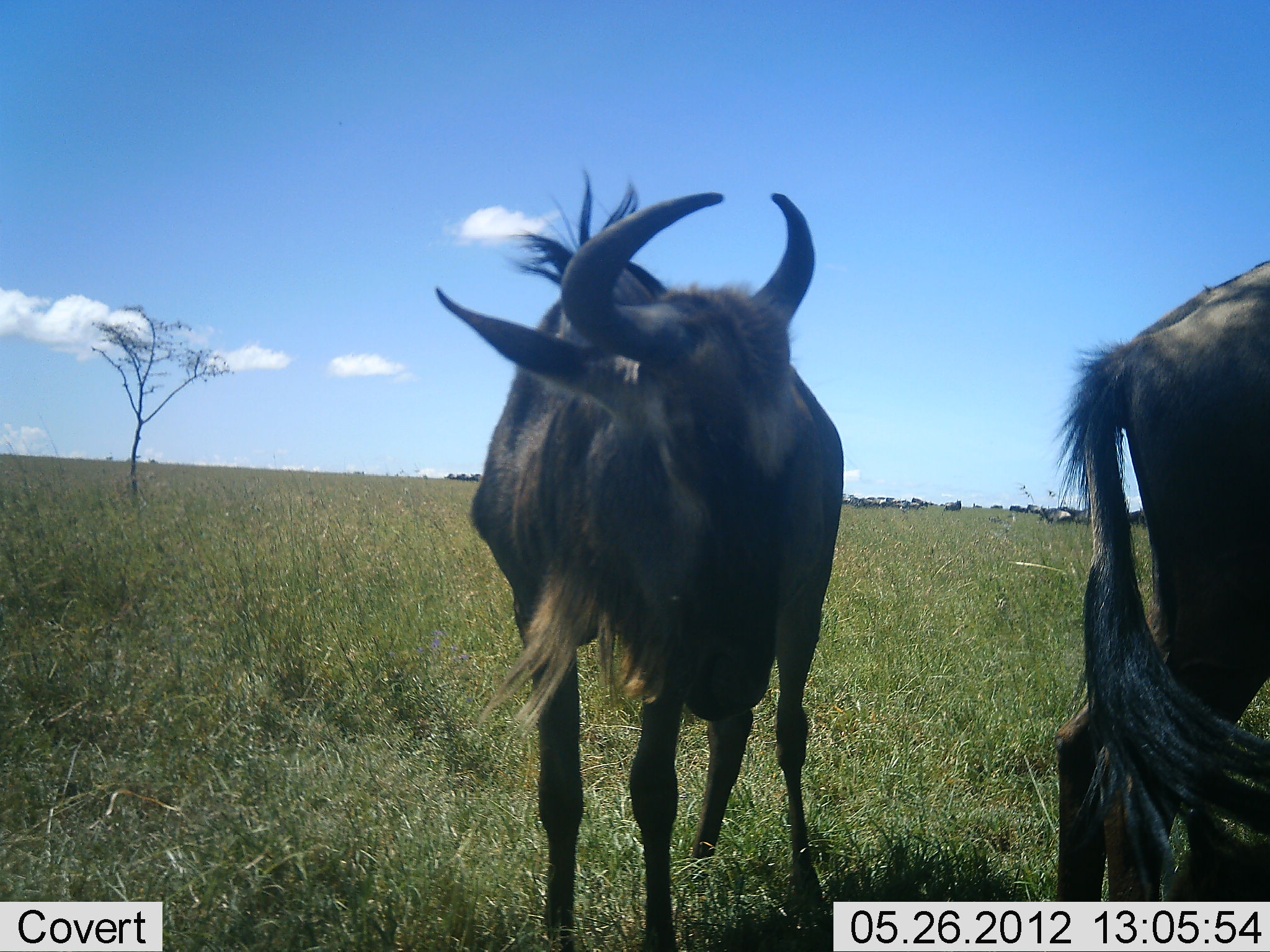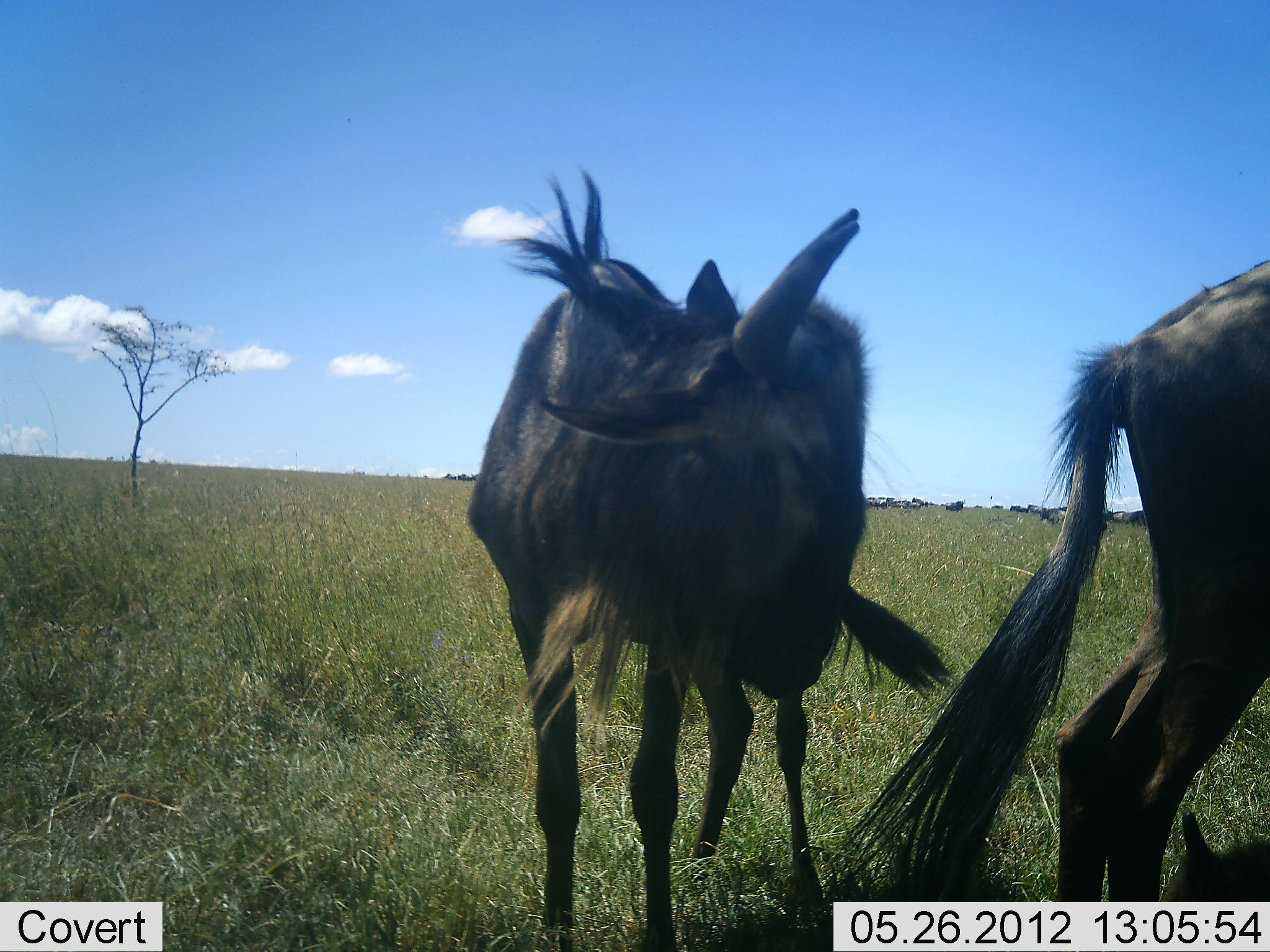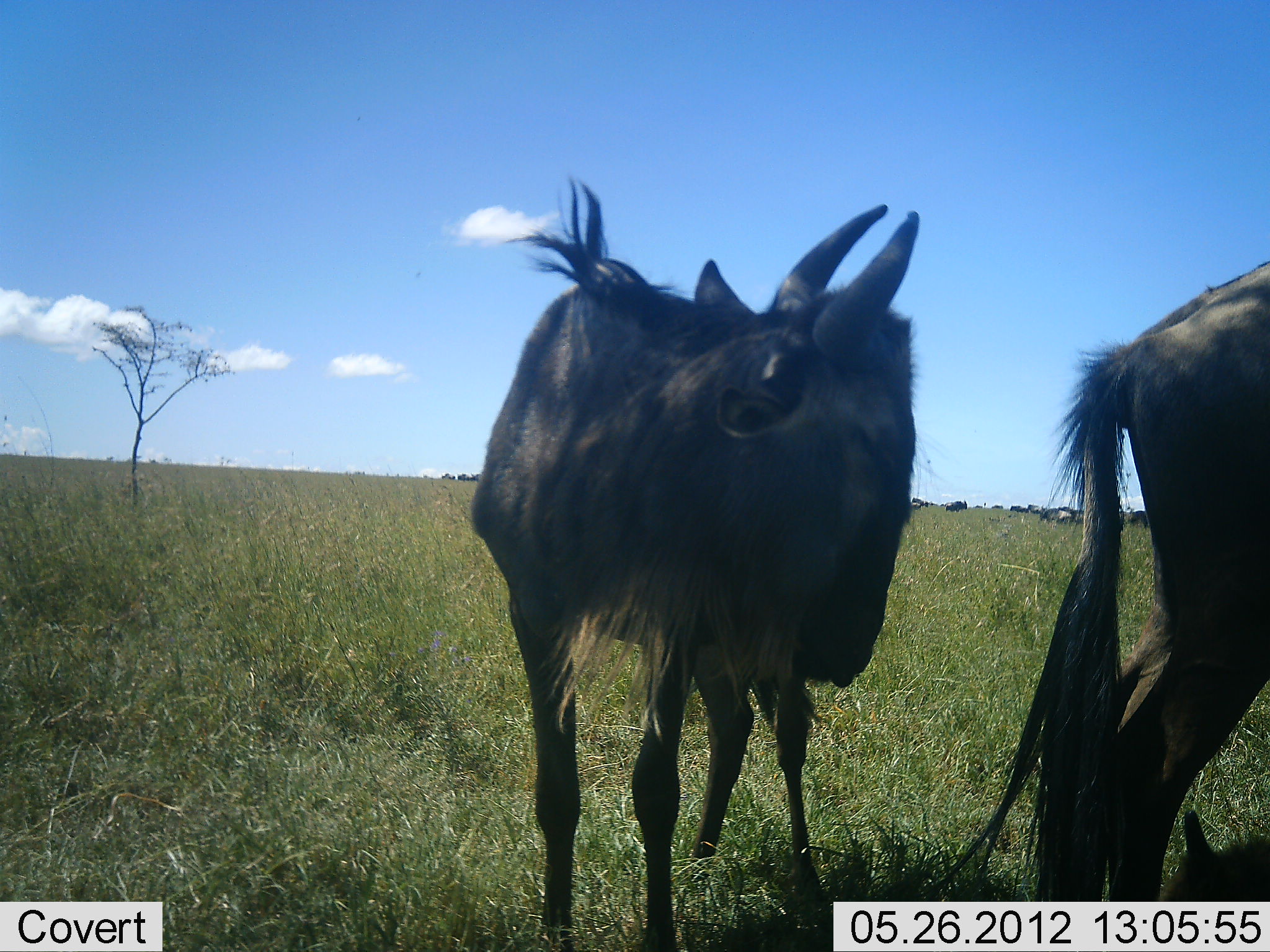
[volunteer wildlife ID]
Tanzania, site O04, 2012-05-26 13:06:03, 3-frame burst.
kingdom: Animalia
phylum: Chordata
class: Mammalia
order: Artiodactyla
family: Bovidae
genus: Connochaetes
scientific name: Connochaetes taurinus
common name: blue wildebeest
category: wildebeest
Wildebeest (blue wildebeest) (Connochaetes taurinus), count 2. Behavior (volunteer vote fractions): standing 100%, resting 0%, moving 10%, interacting 0%. Young present (vote fraction): 0%. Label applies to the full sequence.